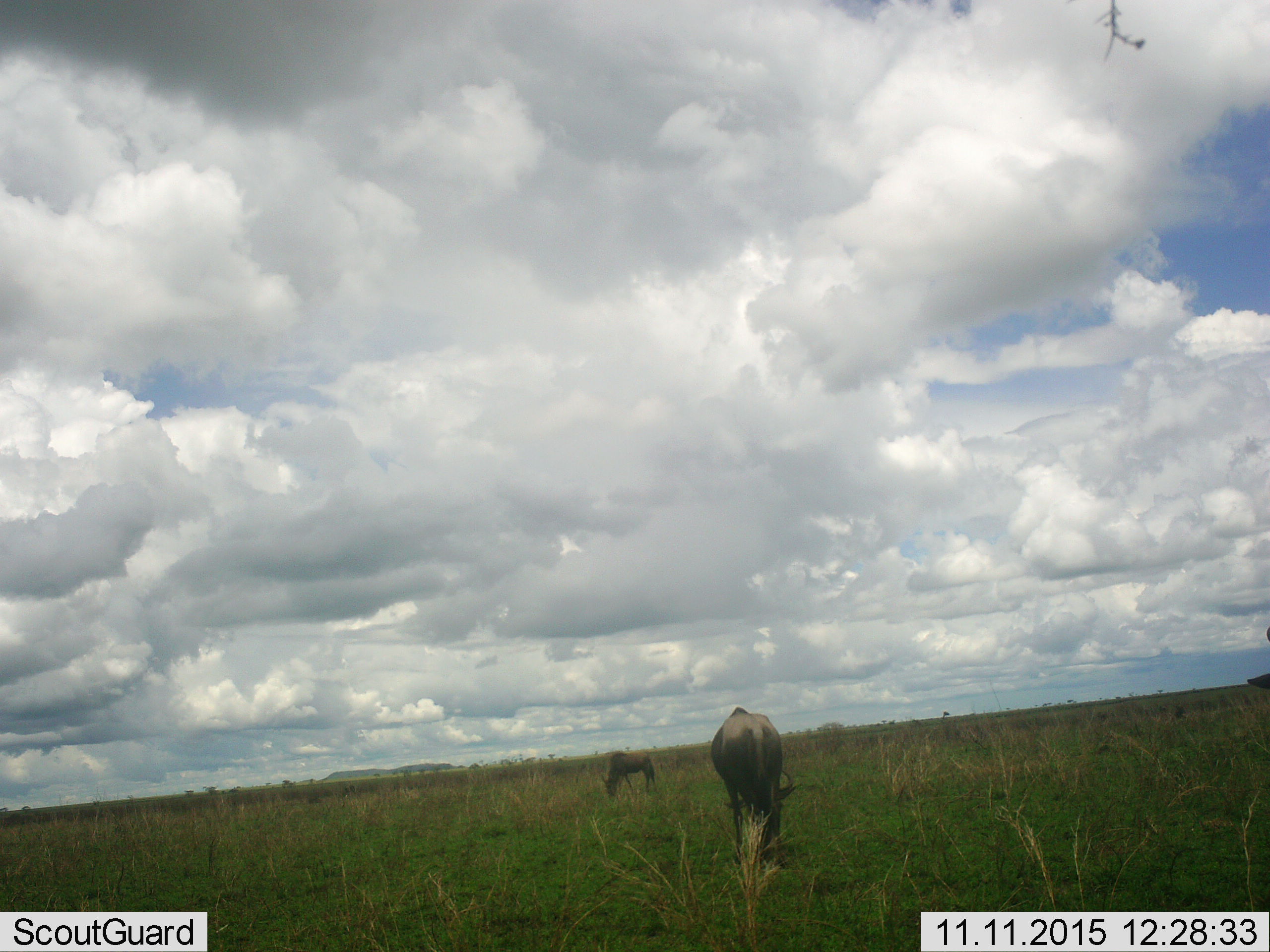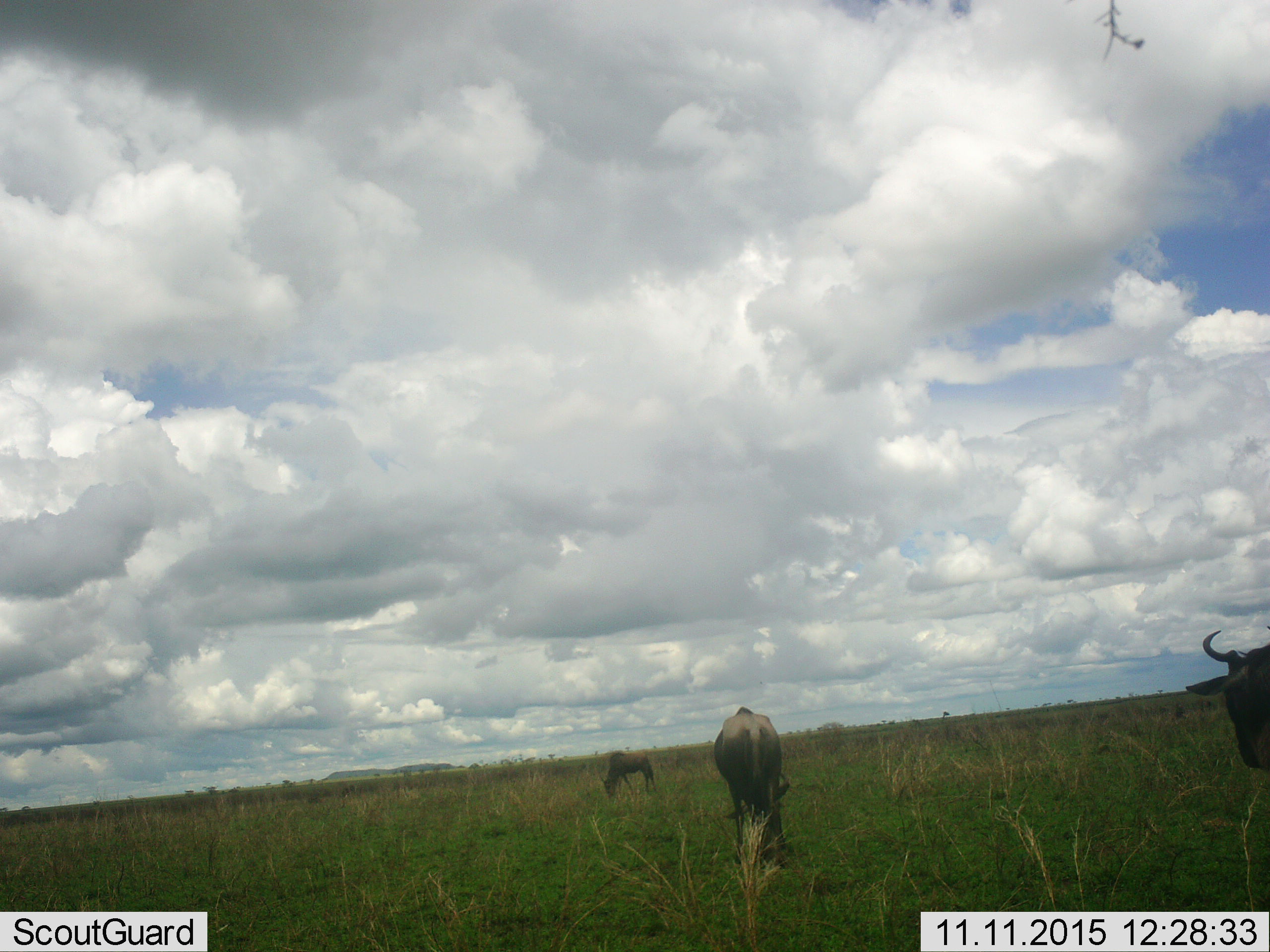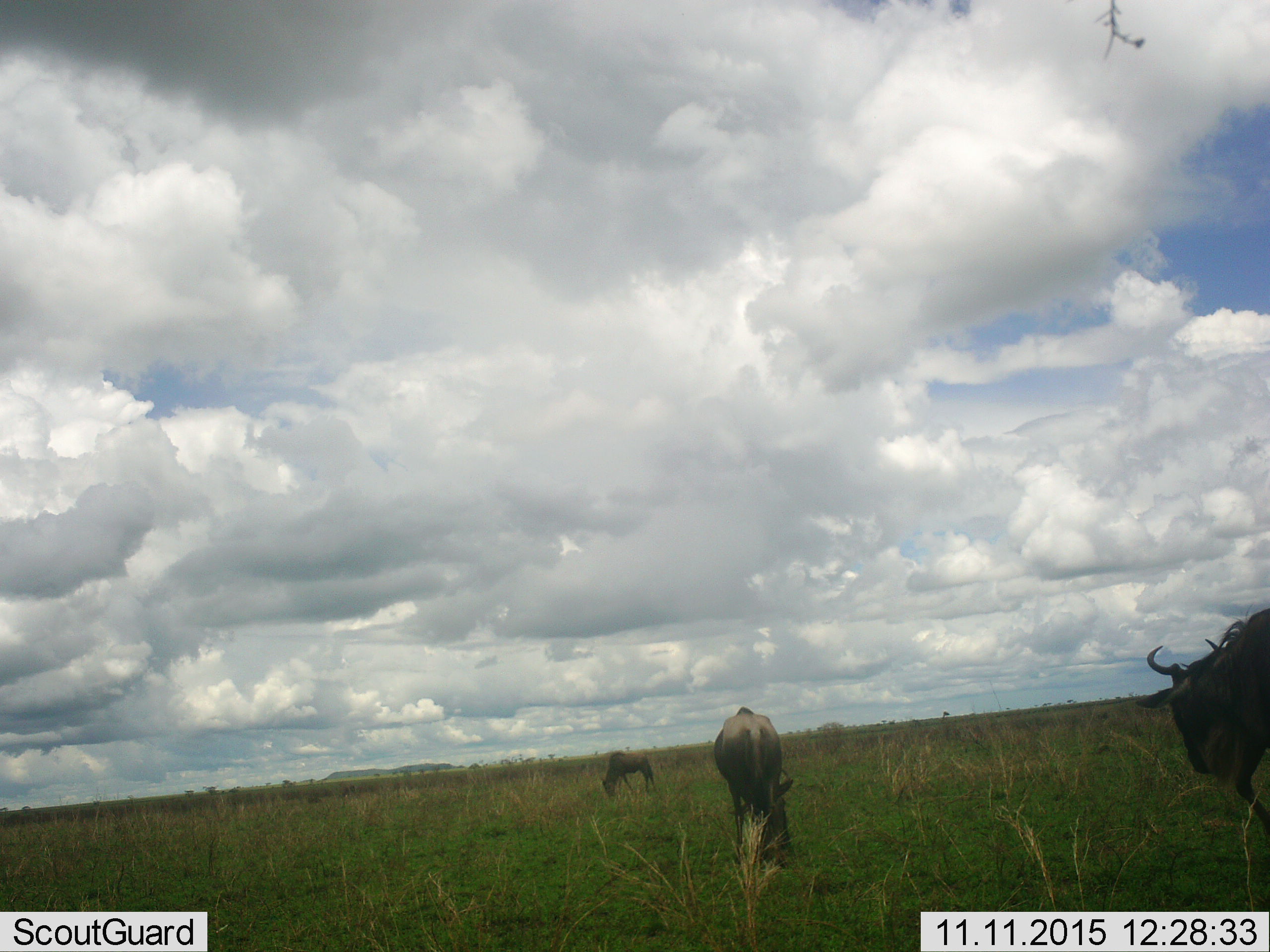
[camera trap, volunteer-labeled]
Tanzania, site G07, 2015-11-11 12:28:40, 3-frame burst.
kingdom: Animalia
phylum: Chordata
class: Mammalia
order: Artiodactyla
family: Bovidae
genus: Connochaetes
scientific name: Connochaetes taurinus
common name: blue wildebeest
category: wildebeest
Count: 3.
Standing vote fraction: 44%.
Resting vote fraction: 0%.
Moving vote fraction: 78%.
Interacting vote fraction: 0%.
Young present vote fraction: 0%.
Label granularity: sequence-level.